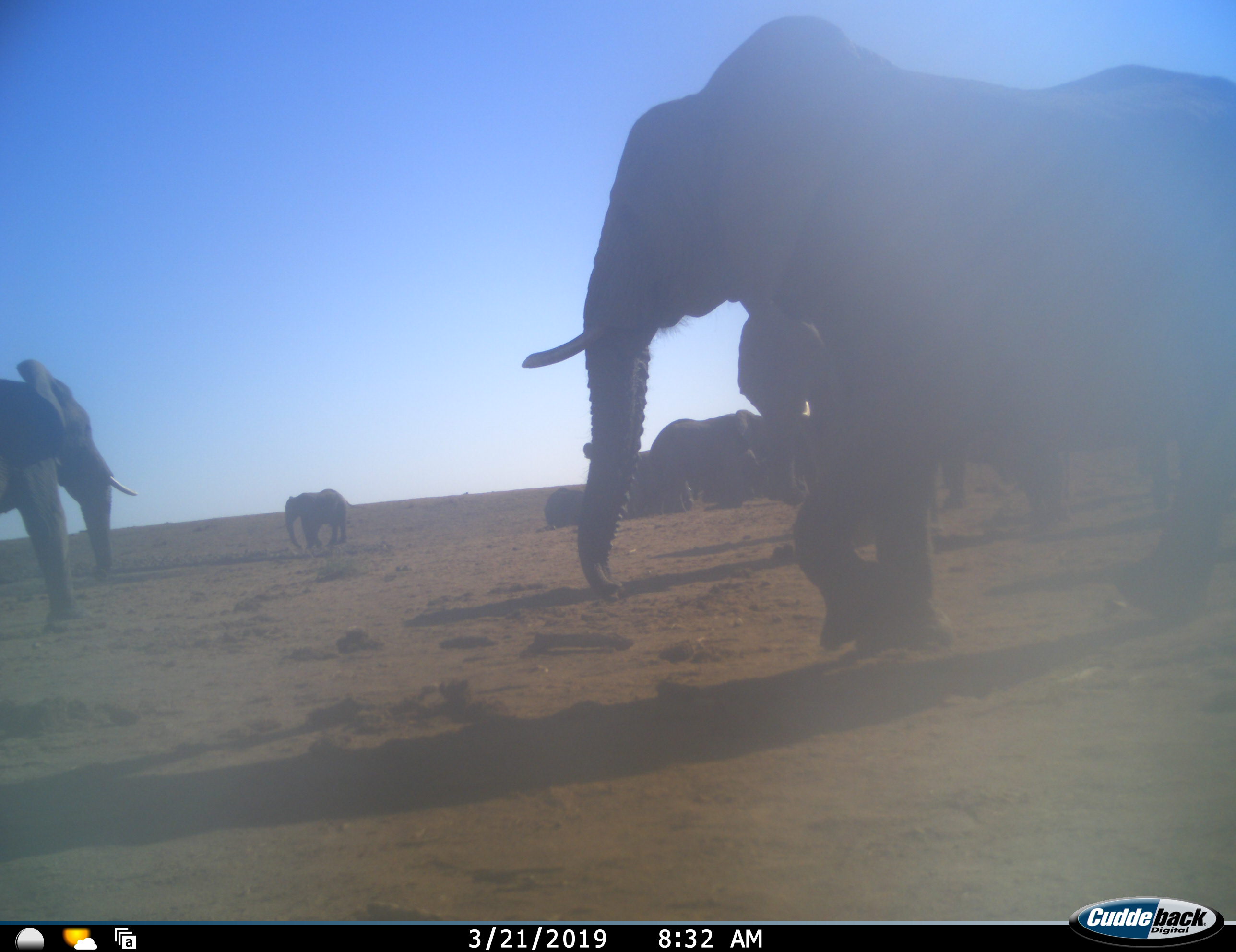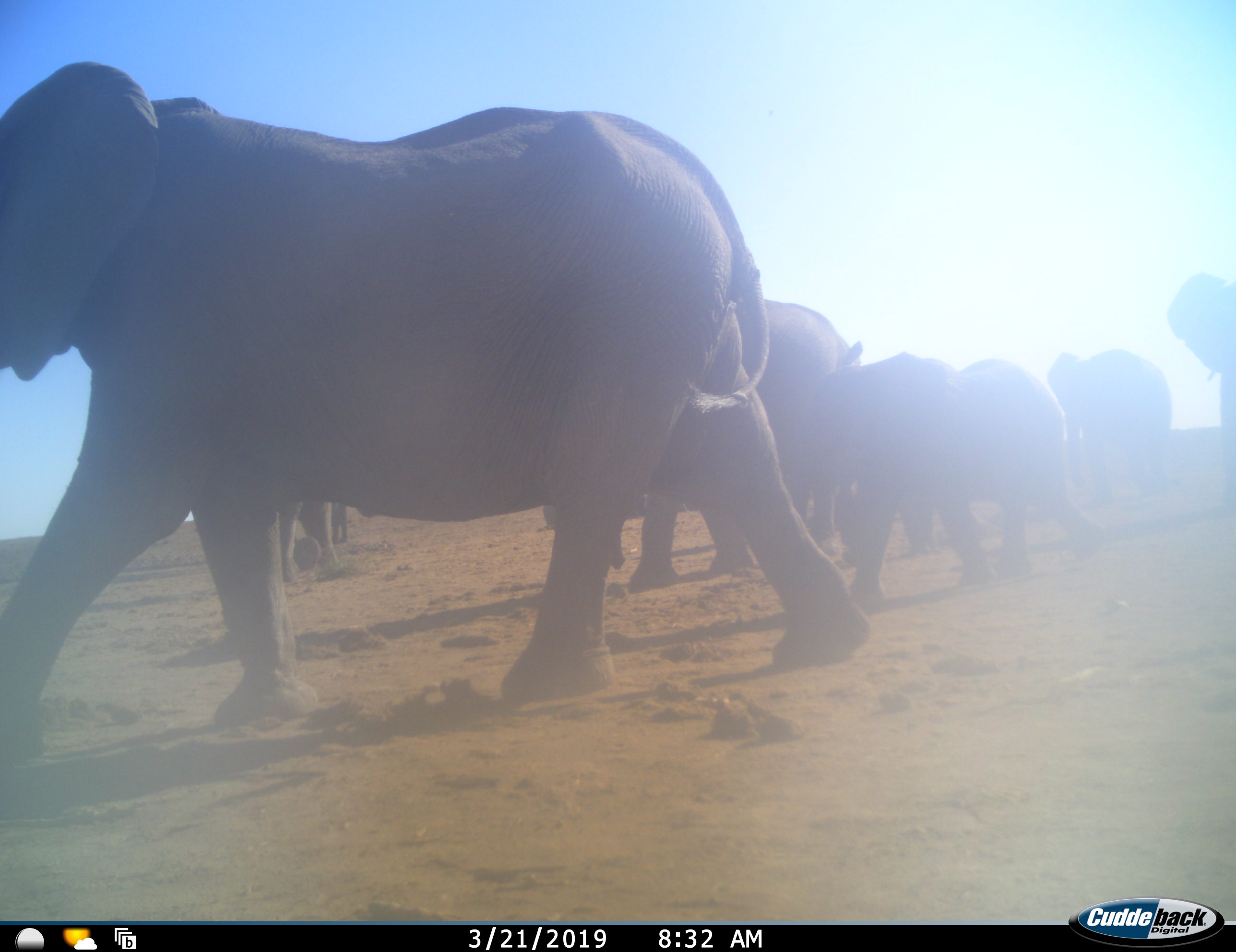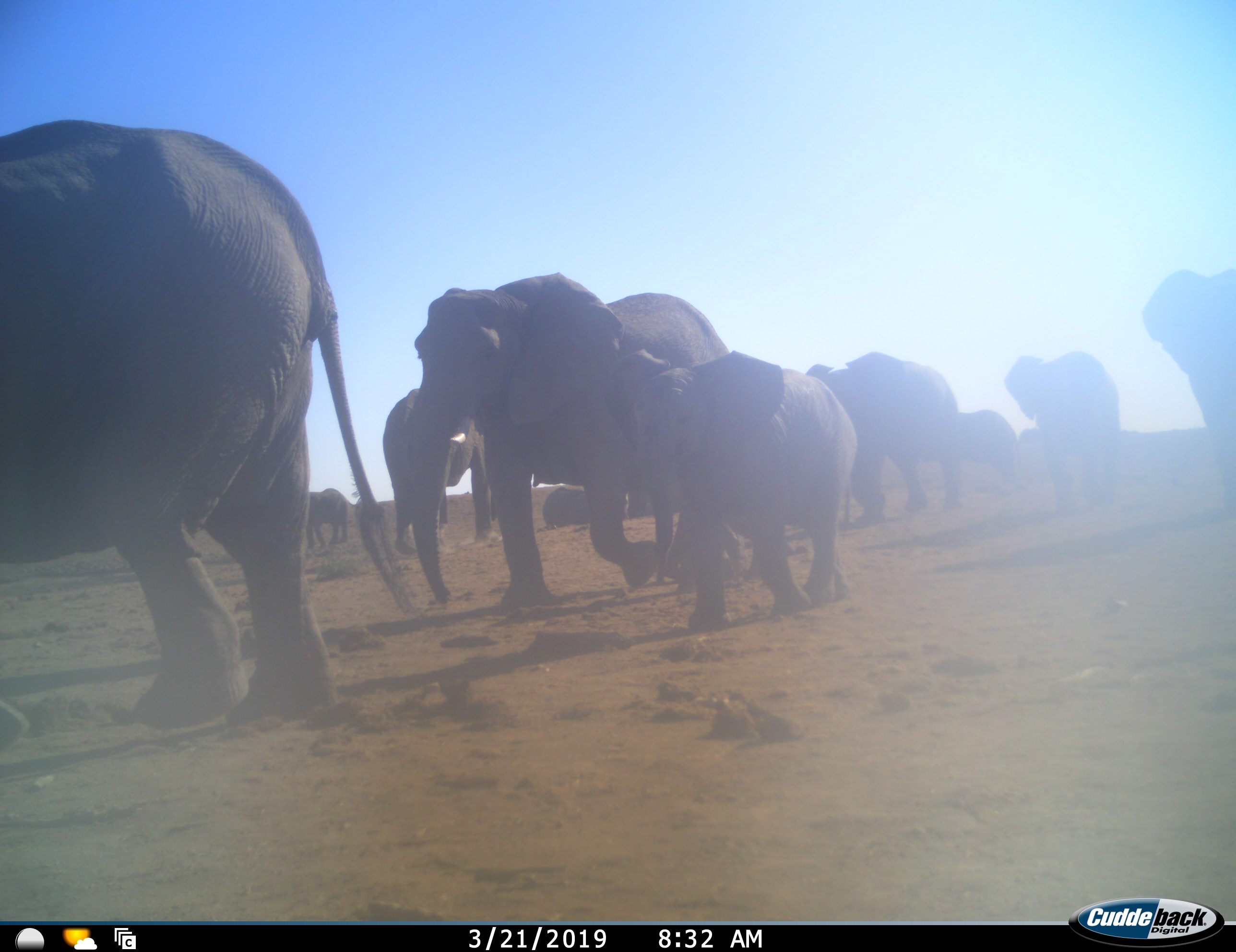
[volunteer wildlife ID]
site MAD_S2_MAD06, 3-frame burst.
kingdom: Animalia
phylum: Chordata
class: Mammalia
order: Proboscidea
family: Elephantidae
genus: Loxodonta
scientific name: Loxodonta africana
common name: african bush elephant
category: elephant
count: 11-50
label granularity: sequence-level